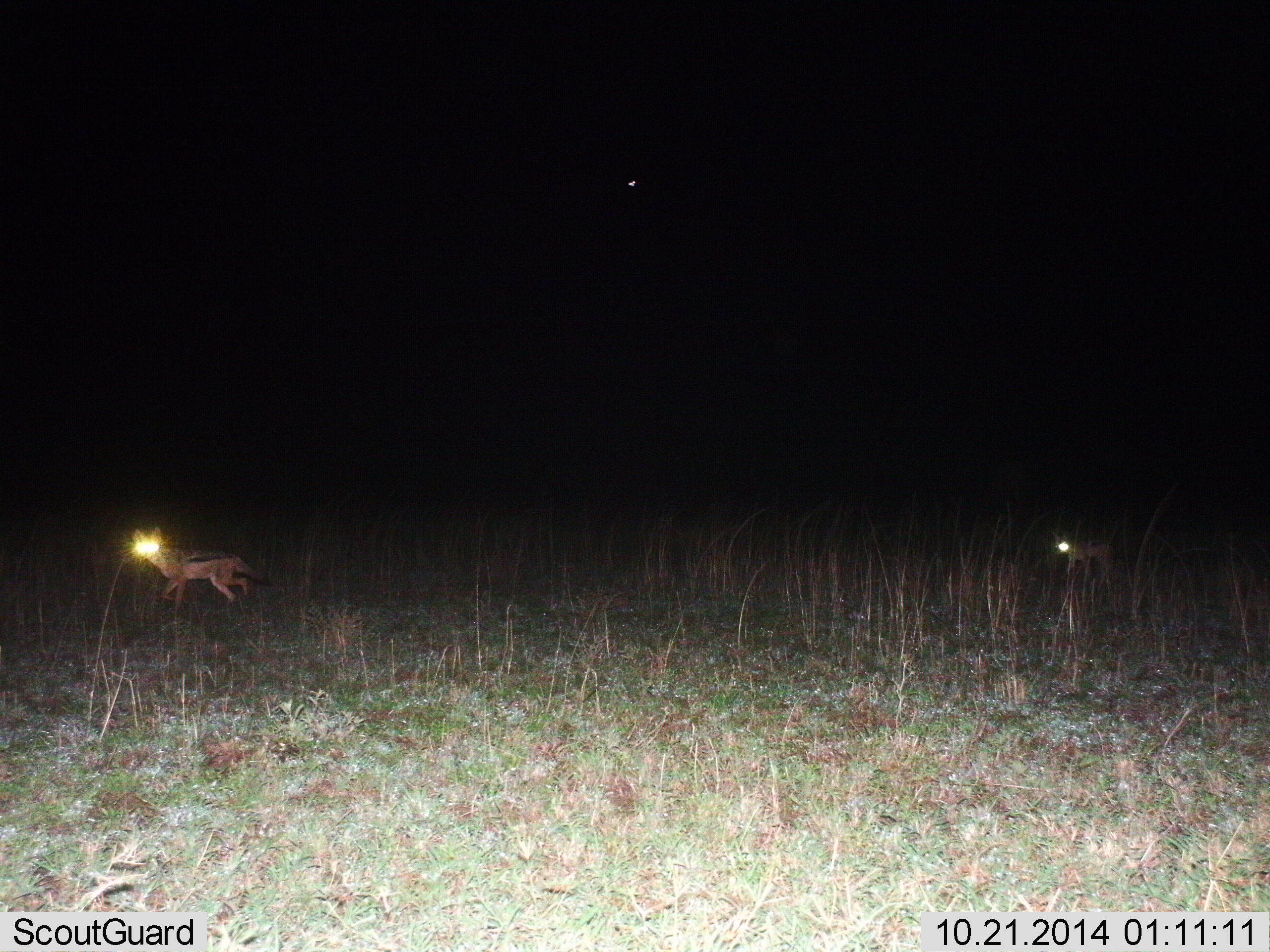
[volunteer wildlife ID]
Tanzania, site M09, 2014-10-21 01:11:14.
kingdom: Animalia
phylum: Chordata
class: Mammalia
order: Carnivora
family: Canidae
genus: Lupulella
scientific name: Lupulella mesomelas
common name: black-backed jackal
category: jackal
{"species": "jackal (black-backed jackal) (Lupulella mesomelas)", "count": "2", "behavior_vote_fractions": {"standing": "10%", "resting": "0%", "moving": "90%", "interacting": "0%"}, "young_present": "0%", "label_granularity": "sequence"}